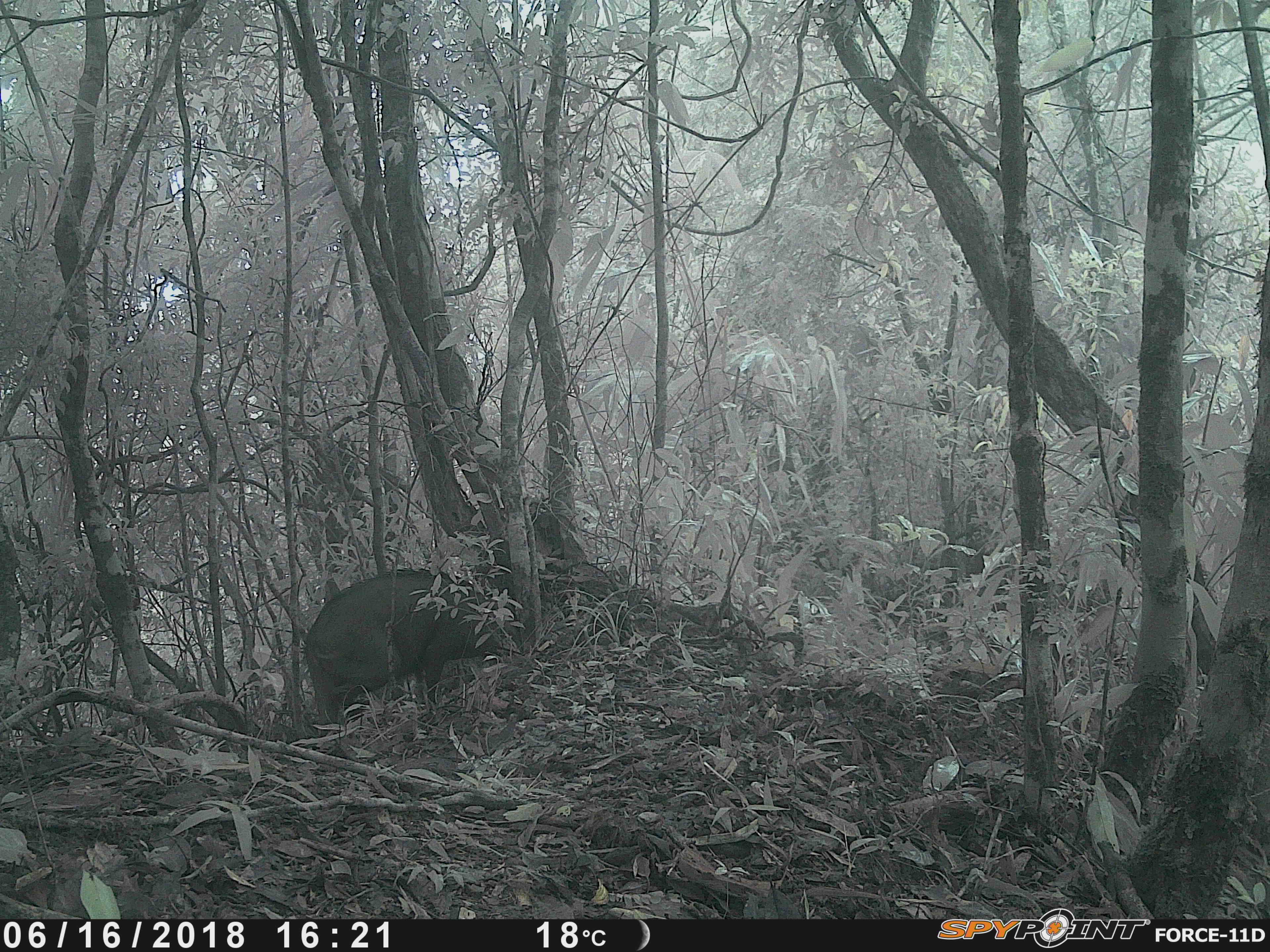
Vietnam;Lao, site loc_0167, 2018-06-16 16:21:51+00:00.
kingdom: Animalia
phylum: Chordata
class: Mammalia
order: Artiodactyla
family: Suidae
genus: Sus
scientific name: Sus scrofa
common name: eurasian wild pig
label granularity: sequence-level